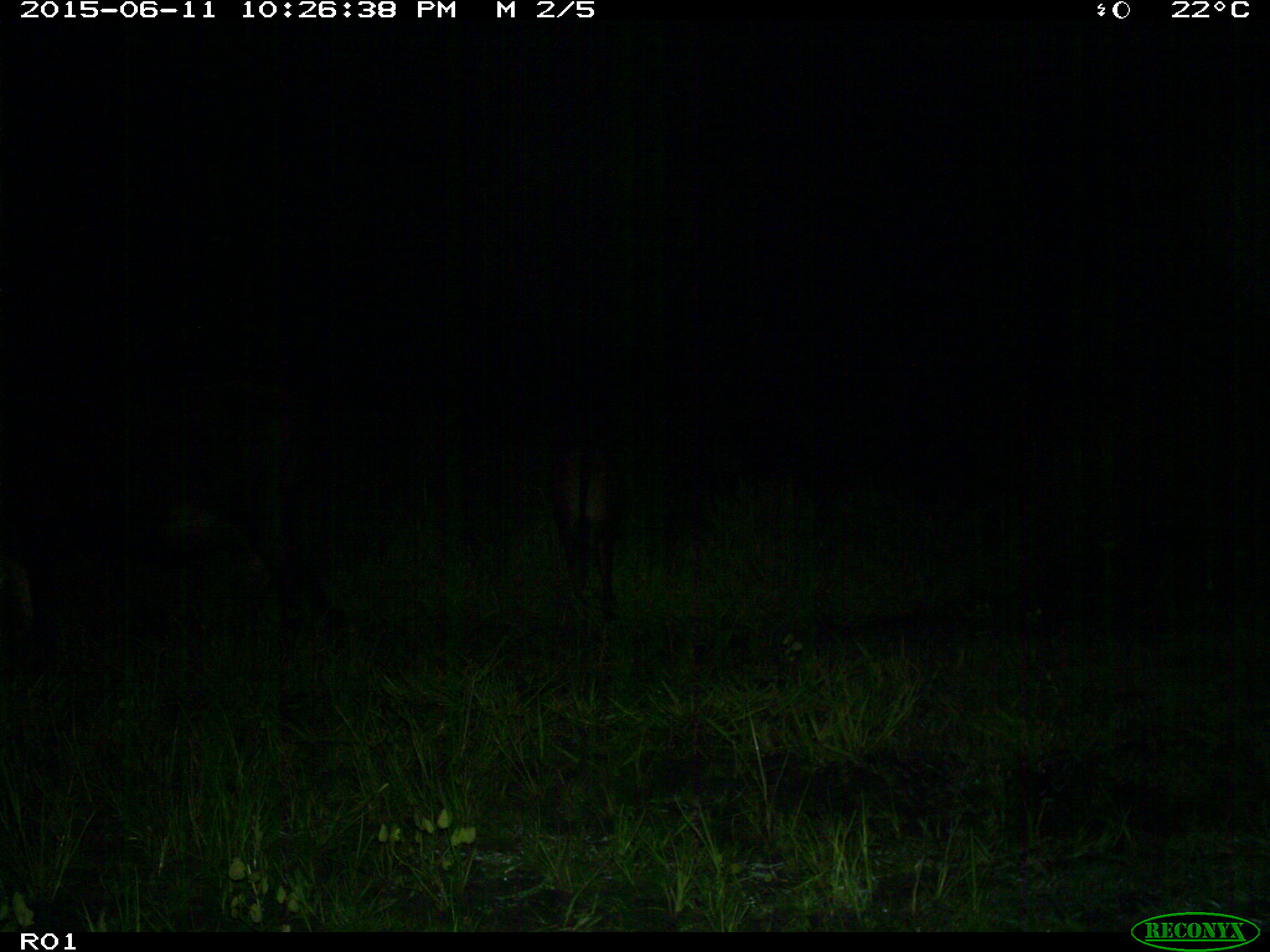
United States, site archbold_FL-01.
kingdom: Animalia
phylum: Chordata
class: Mammalia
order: Artiodactyla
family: Bovidae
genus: Bos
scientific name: Bos taurus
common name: domestic cow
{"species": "Bos taurus (domestic cow)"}